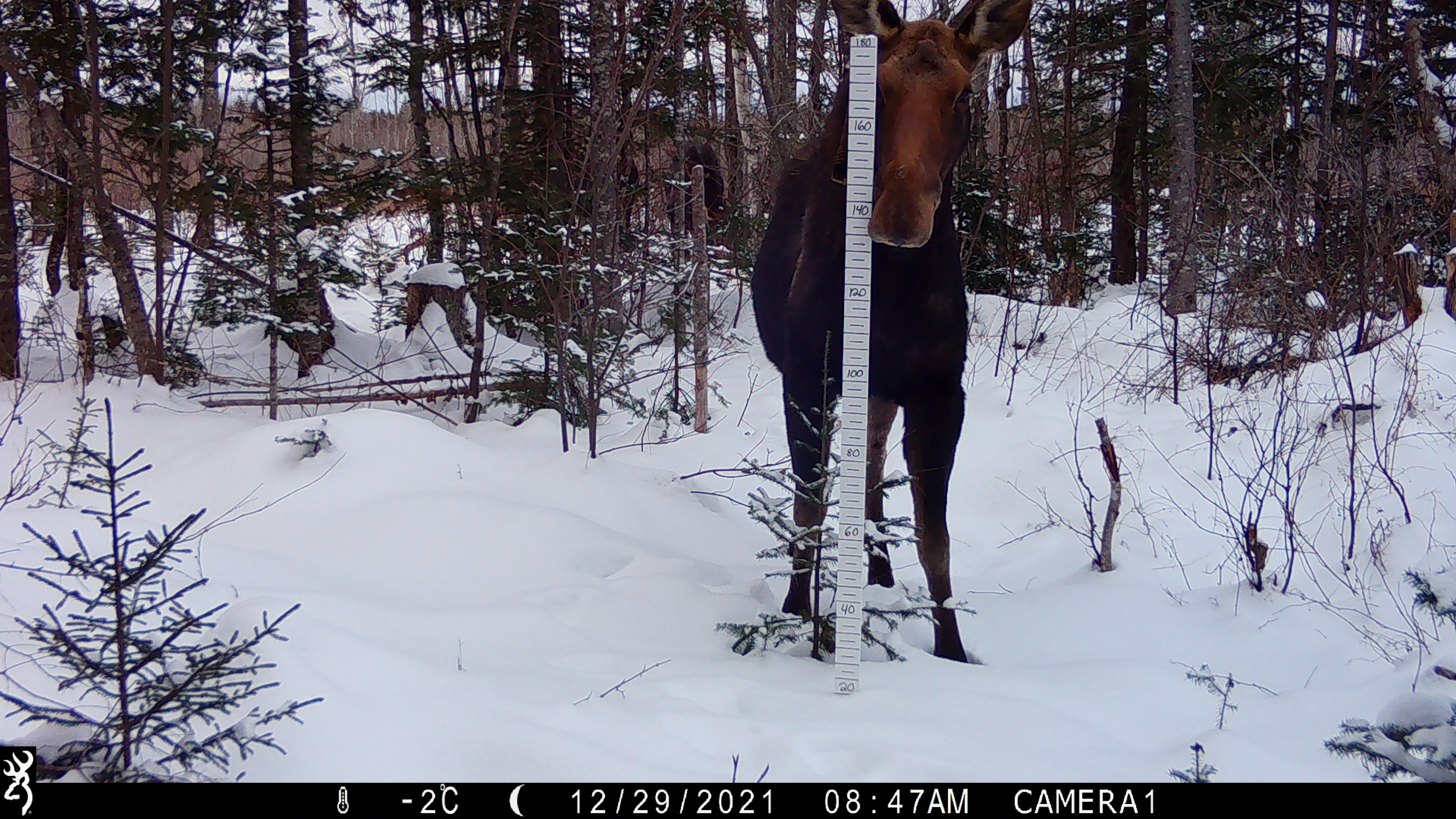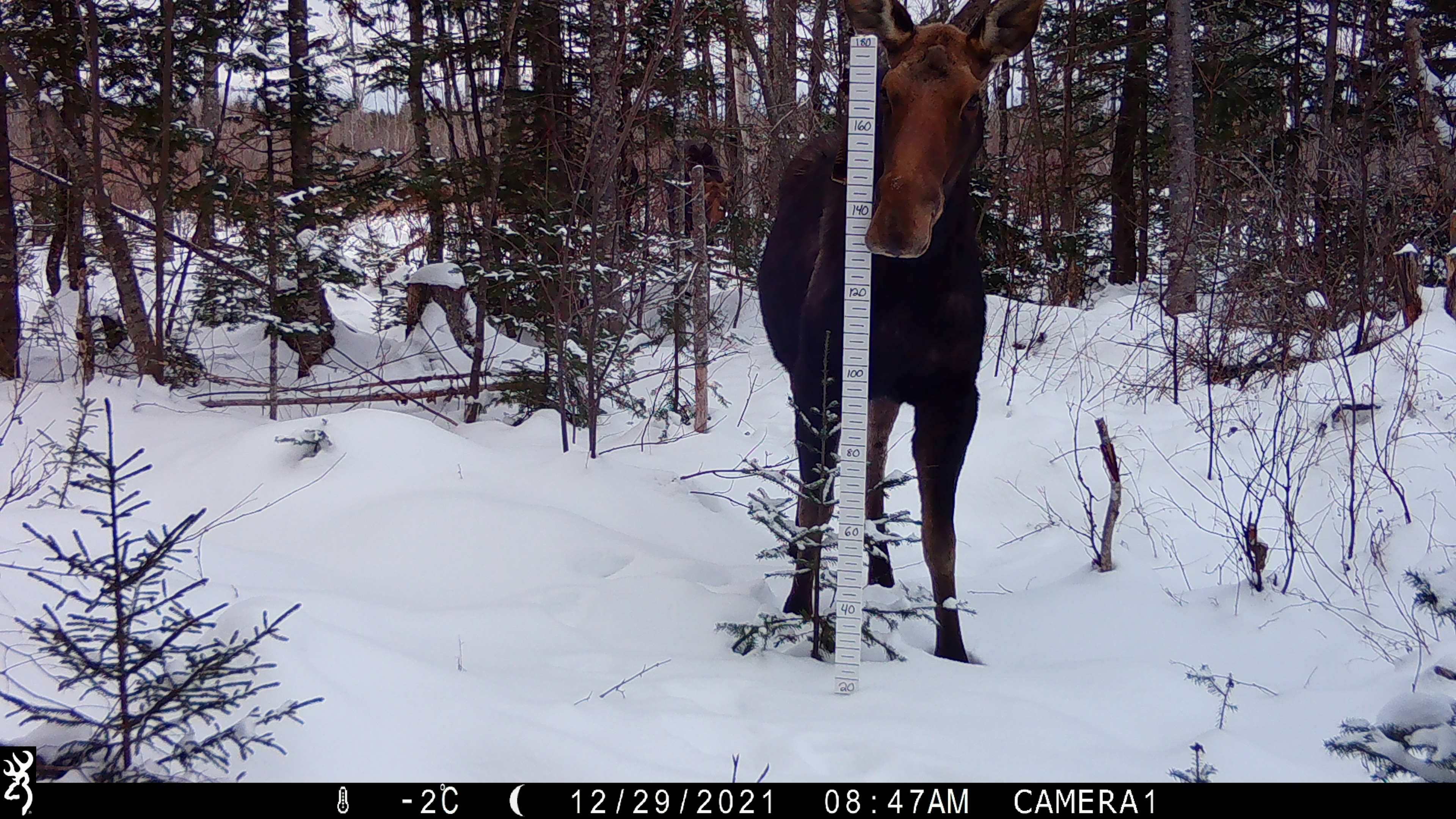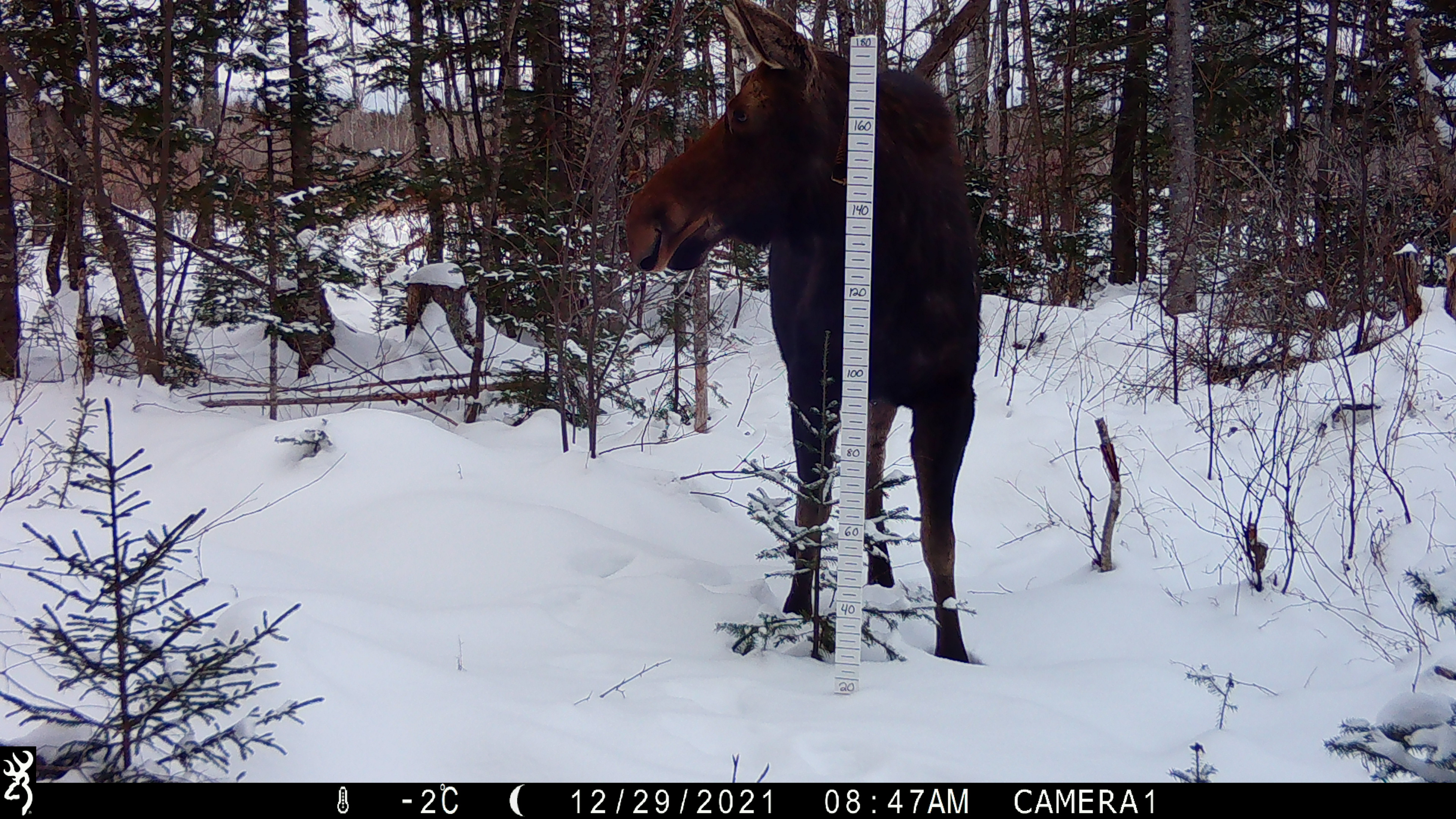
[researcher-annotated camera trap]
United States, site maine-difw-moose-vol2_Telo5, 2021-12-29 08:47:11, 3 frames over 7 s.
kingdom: Animalia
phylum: Chordata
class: Mammalia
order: Artiodactyla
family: Cervidae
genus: Alces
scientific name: Alces alces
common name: moose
Moose (Alces alces).